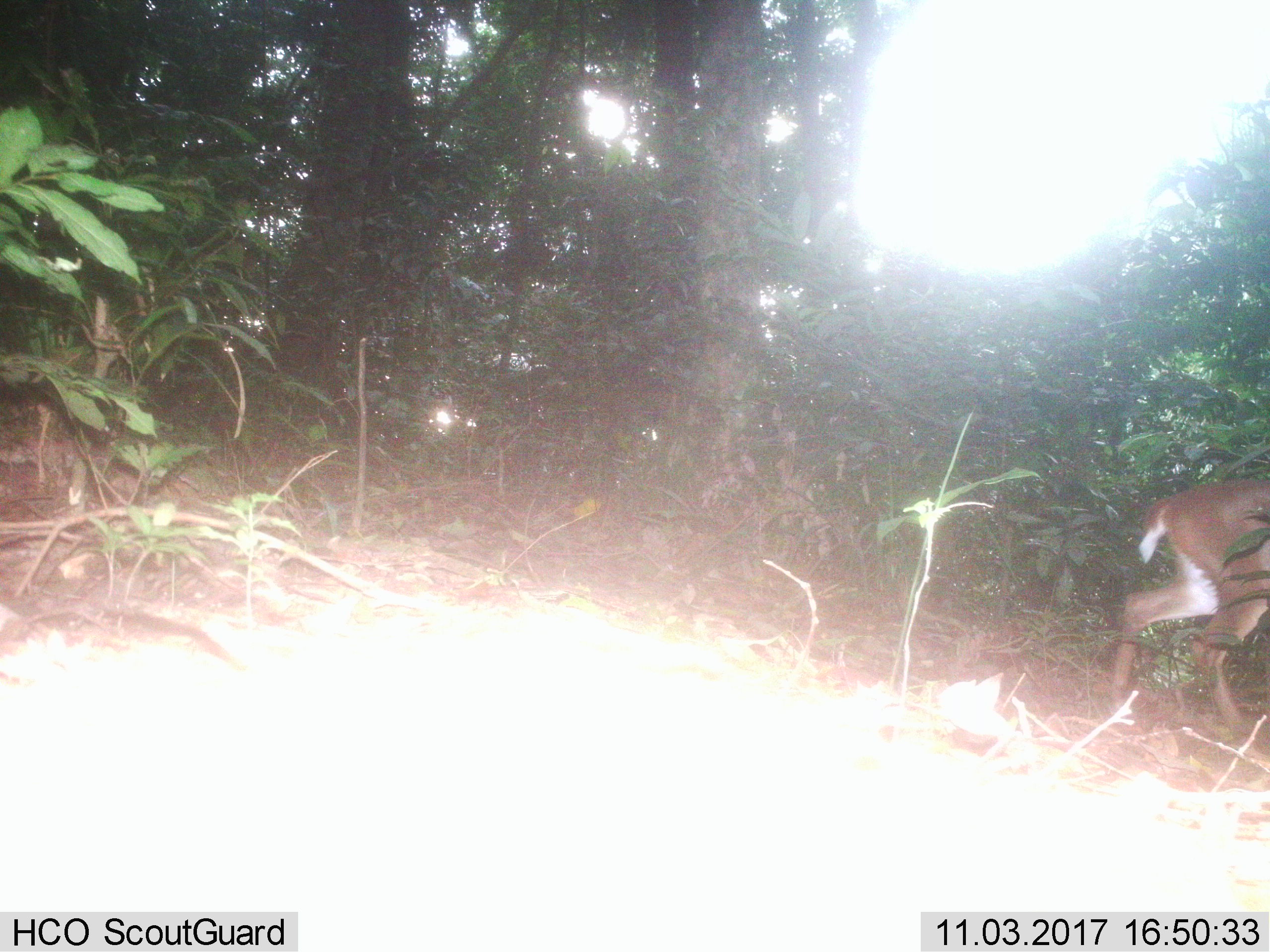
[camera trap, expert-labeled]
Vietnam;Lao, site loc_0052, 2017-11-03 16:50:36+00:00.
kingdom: Animalia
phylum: Chordata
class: Mammalia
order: Artiodactyla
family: Cervidae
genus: Muntiacus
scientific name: Muntiacus vuquangensis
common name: large-antlered muntjac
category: large antlered muntjac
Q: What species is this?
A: Large antlered muntjac (large-antlered muntjac) (Muntiacus vuquangensis).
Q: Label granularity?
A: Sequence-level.